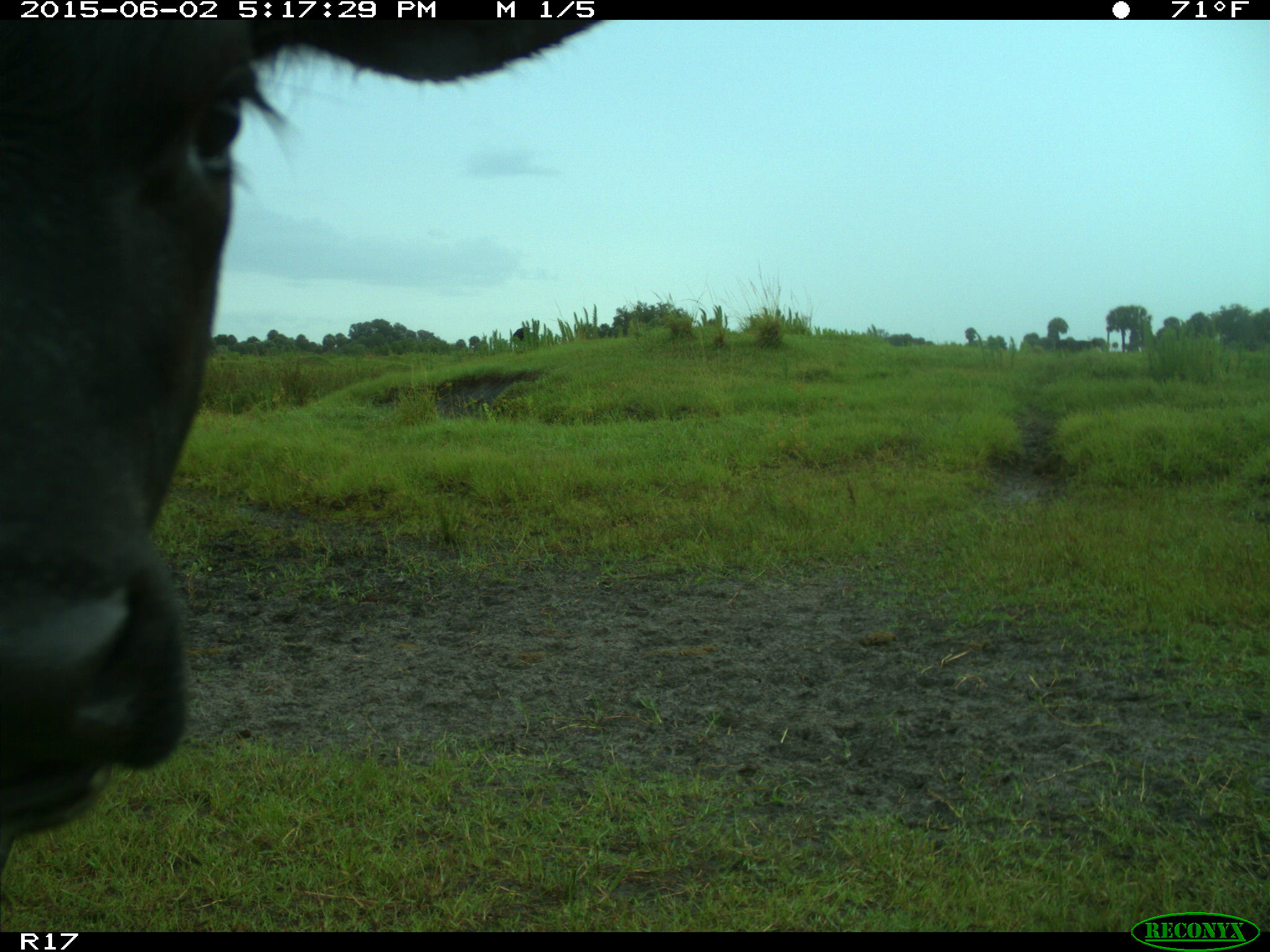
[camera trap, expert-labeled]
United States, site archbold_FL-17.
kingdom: Animalia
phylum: Chordata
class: Mammalia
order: Artiodactyla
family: Bovidae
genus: Bos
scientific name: Bos taurus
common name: domestic cow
Bos taurus (domestic cow).